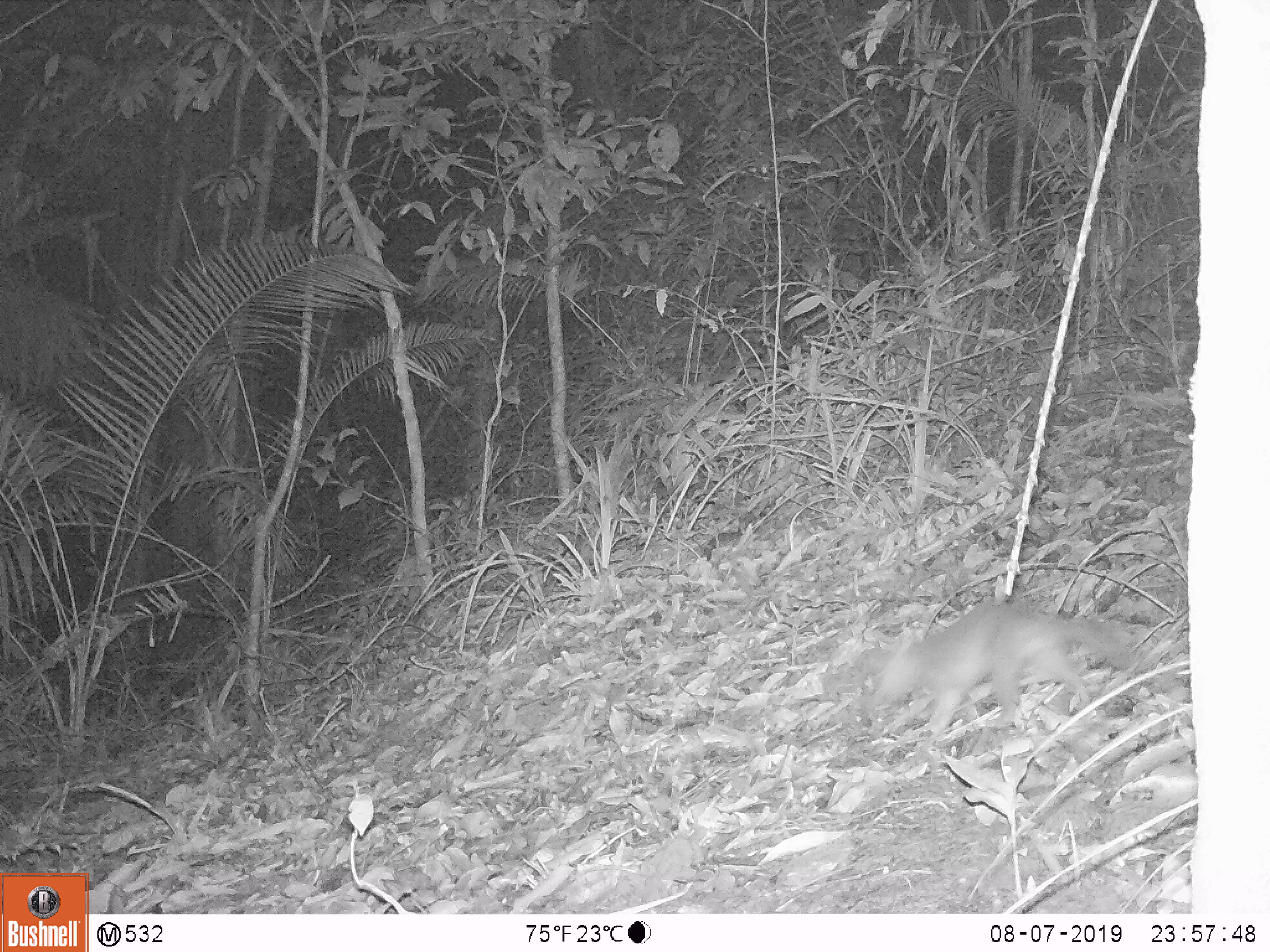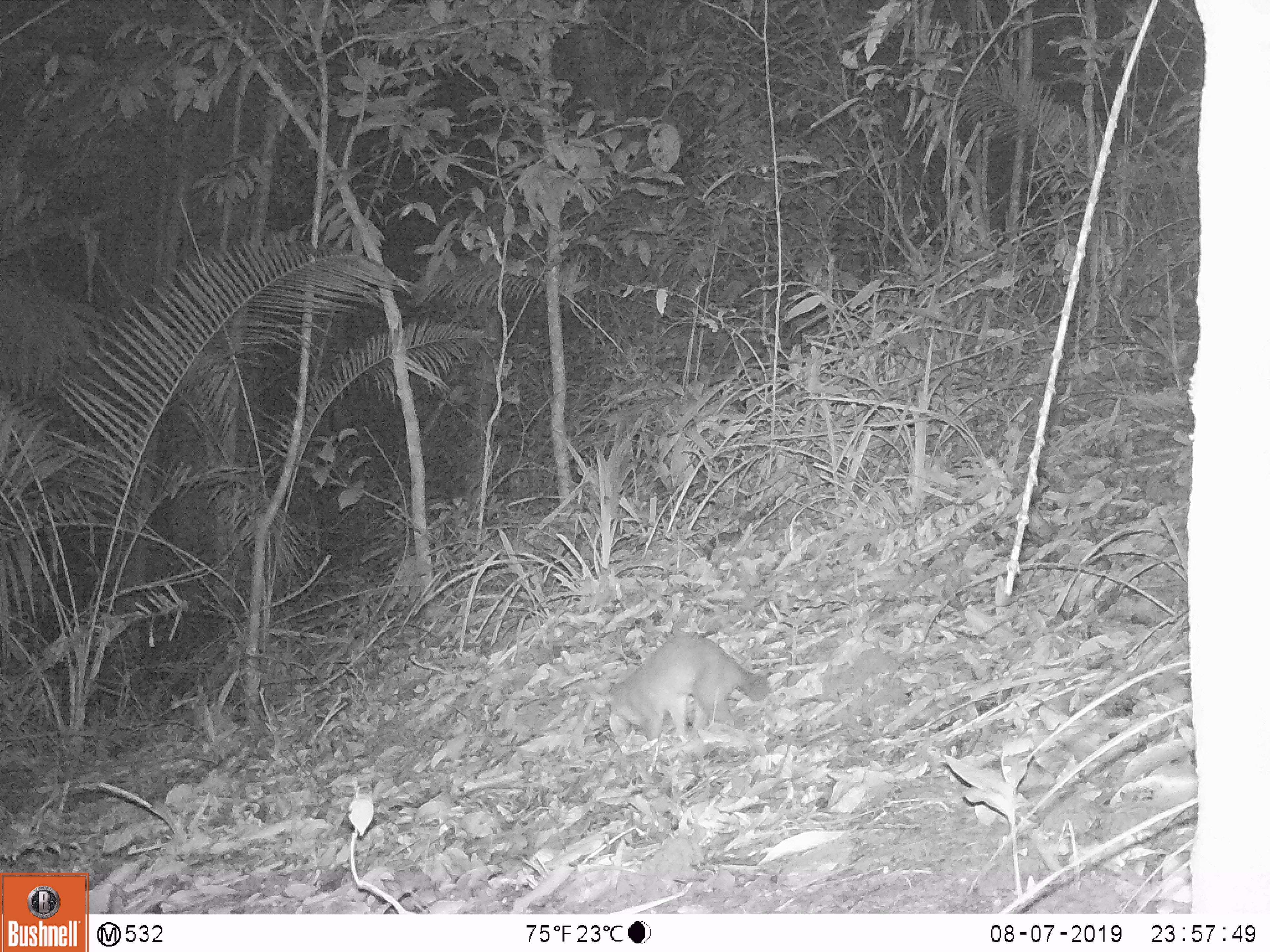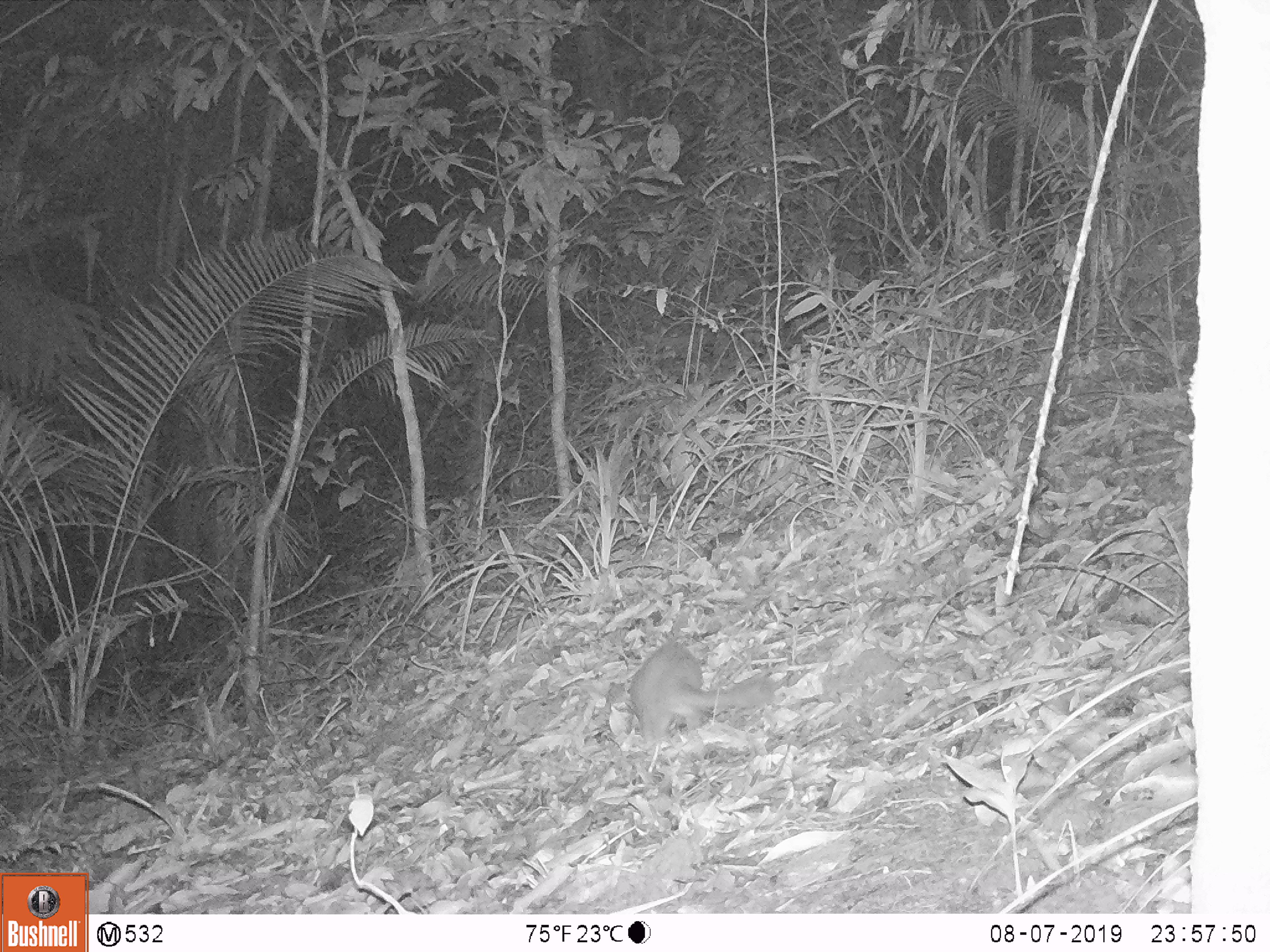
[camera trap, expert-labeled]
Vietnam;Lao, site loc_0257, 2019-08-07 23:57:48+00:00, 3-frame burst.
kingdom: Animalia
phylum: Chordata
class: Mammalia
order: Carnivora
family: Mustelidae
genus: Melogale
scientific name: Melogale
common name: ferret badger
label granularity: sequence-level